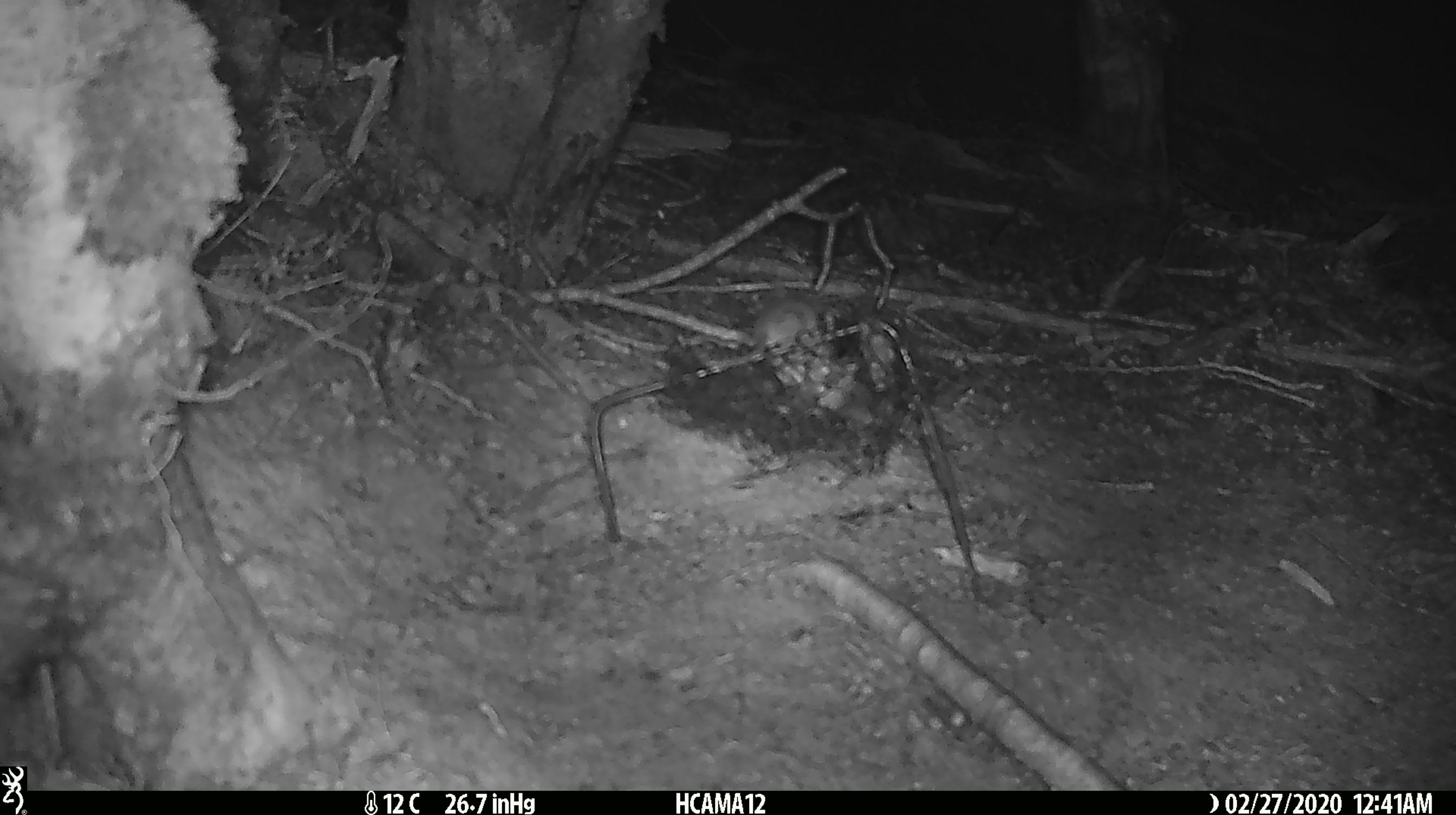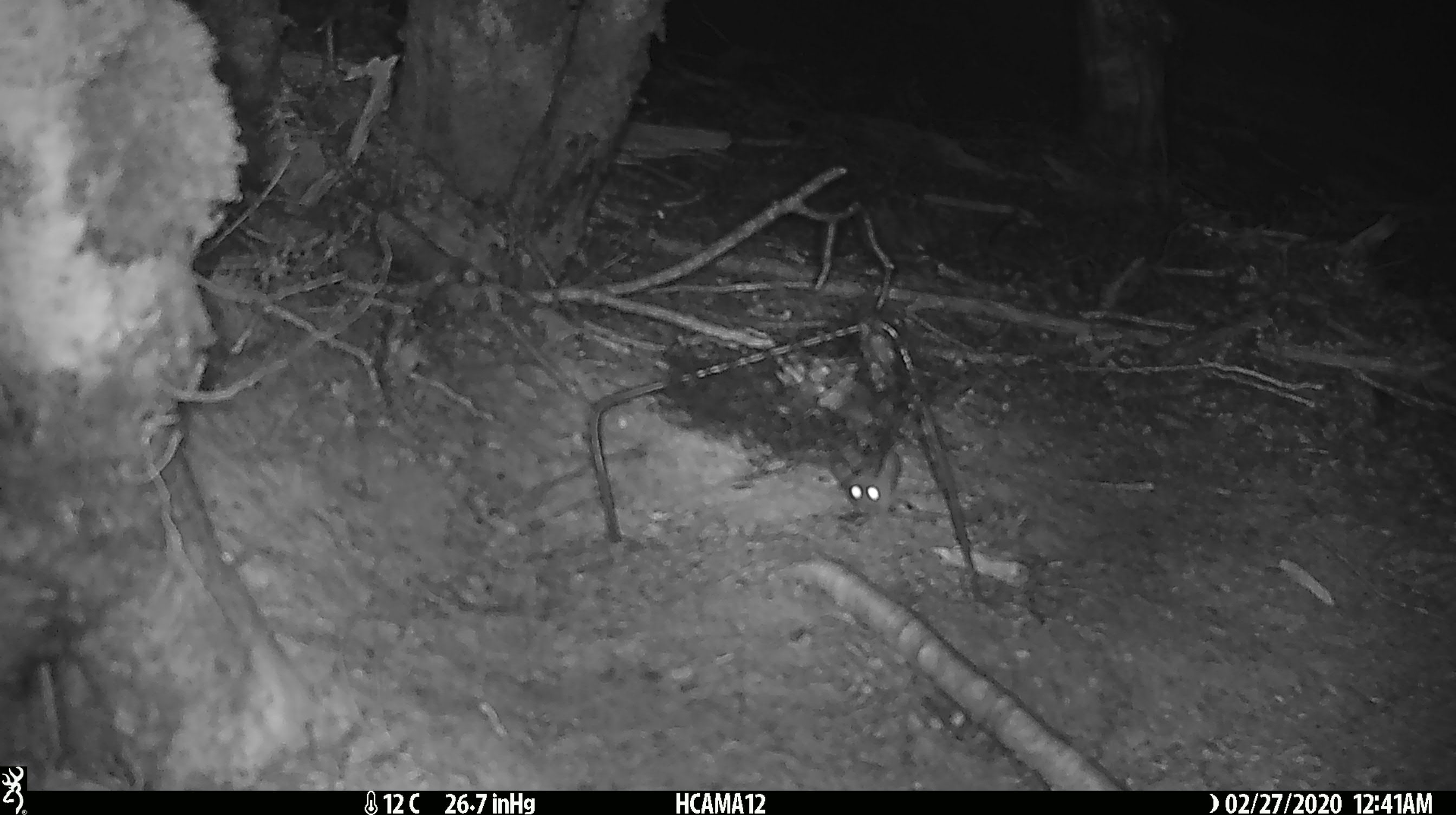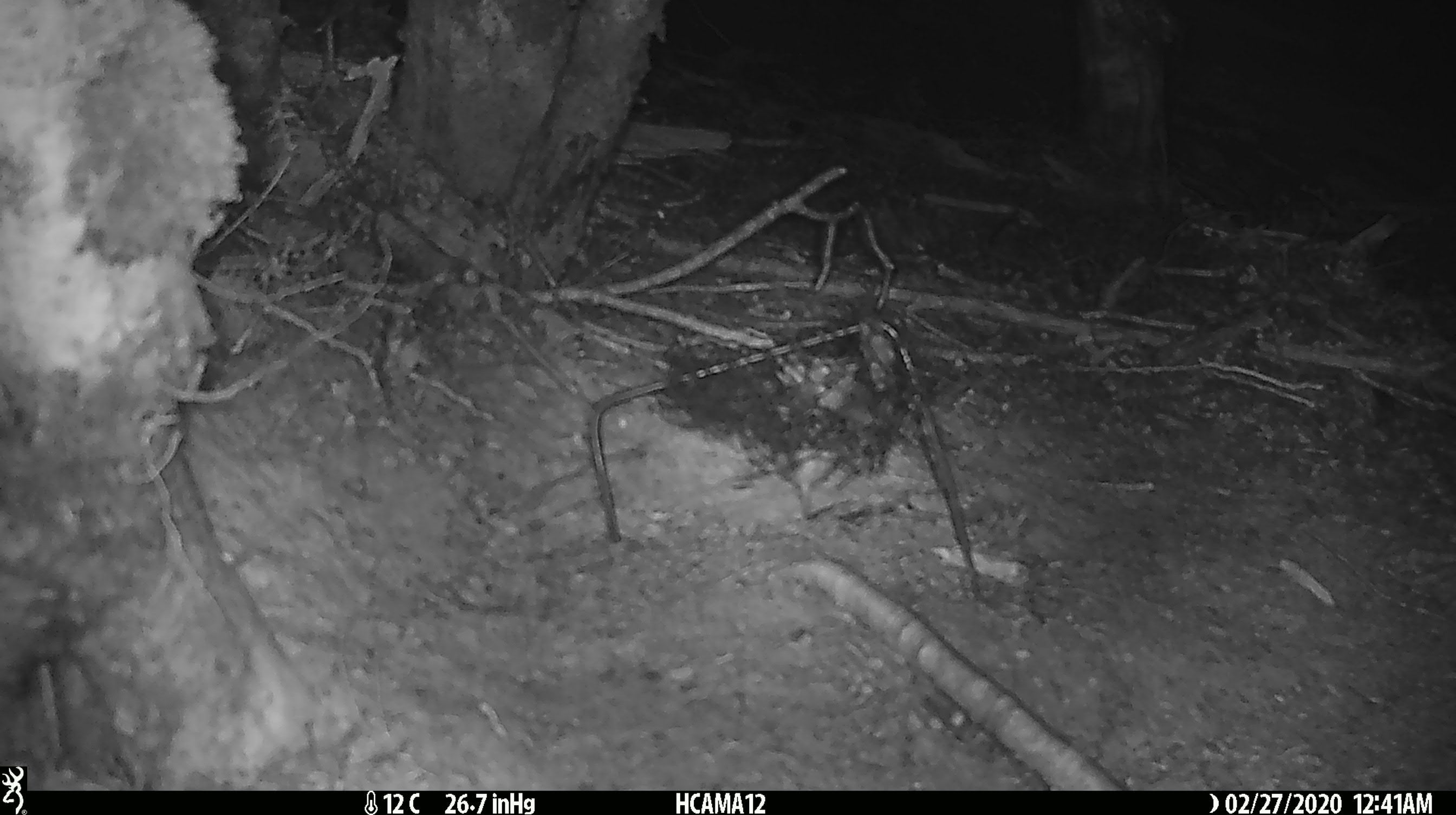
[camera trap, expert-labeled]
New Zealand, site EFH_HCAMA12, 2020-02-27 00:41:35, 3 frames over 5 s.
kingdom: Animalia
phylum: Chordata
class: Mammalia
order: Rodentia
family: Muridae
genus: Mus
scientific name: Mus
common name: mouse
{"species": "mouse (Mus)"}